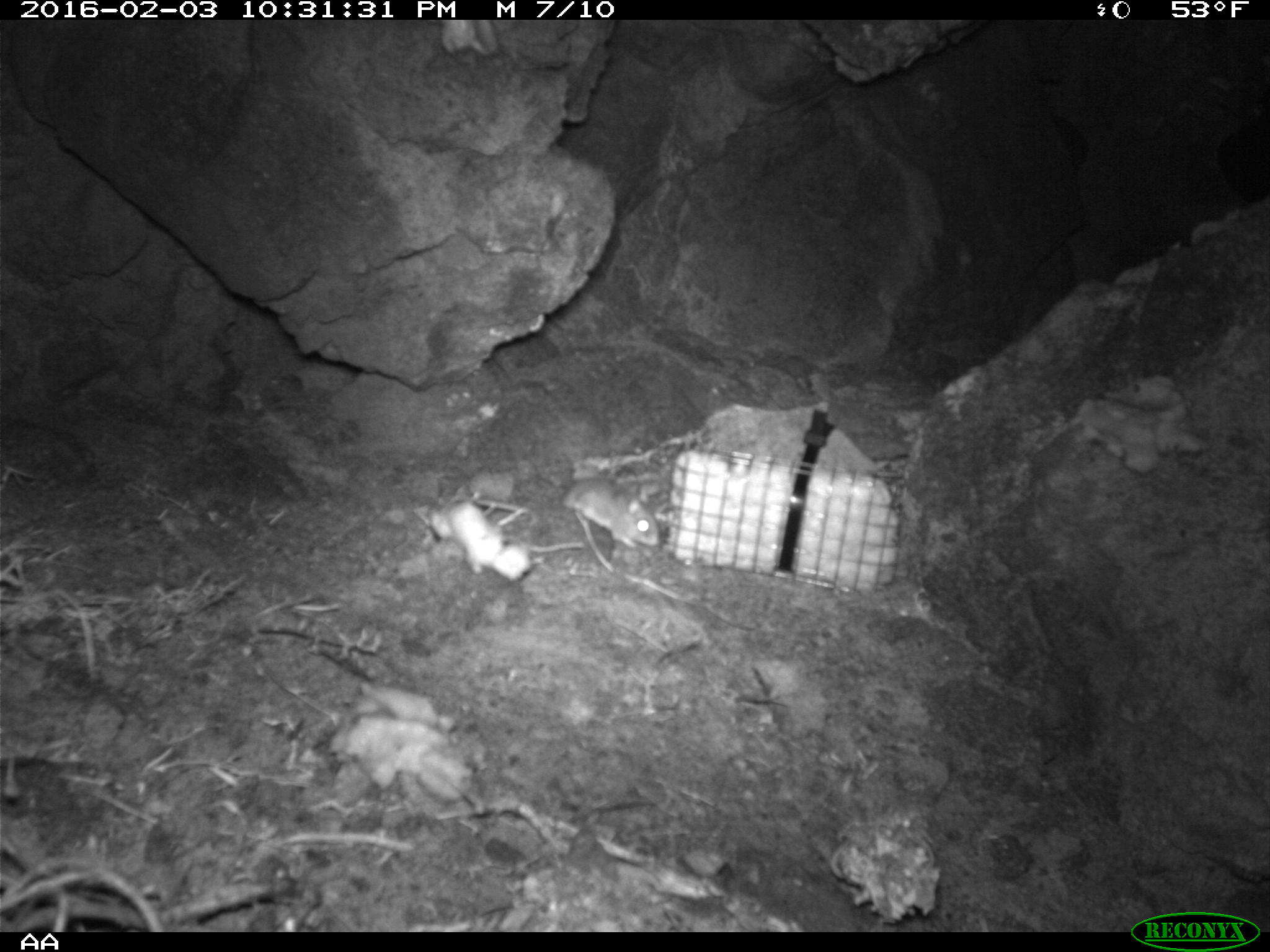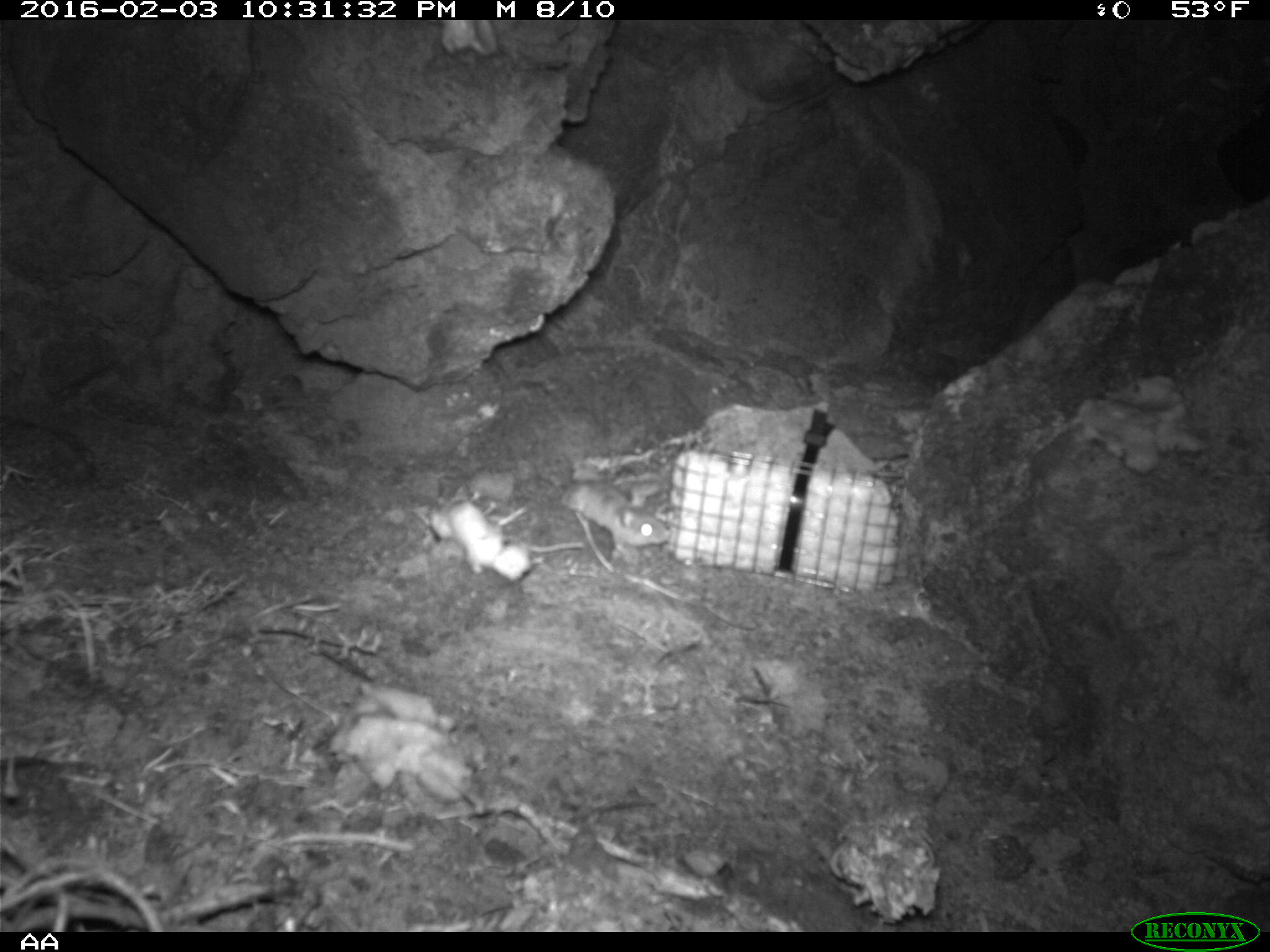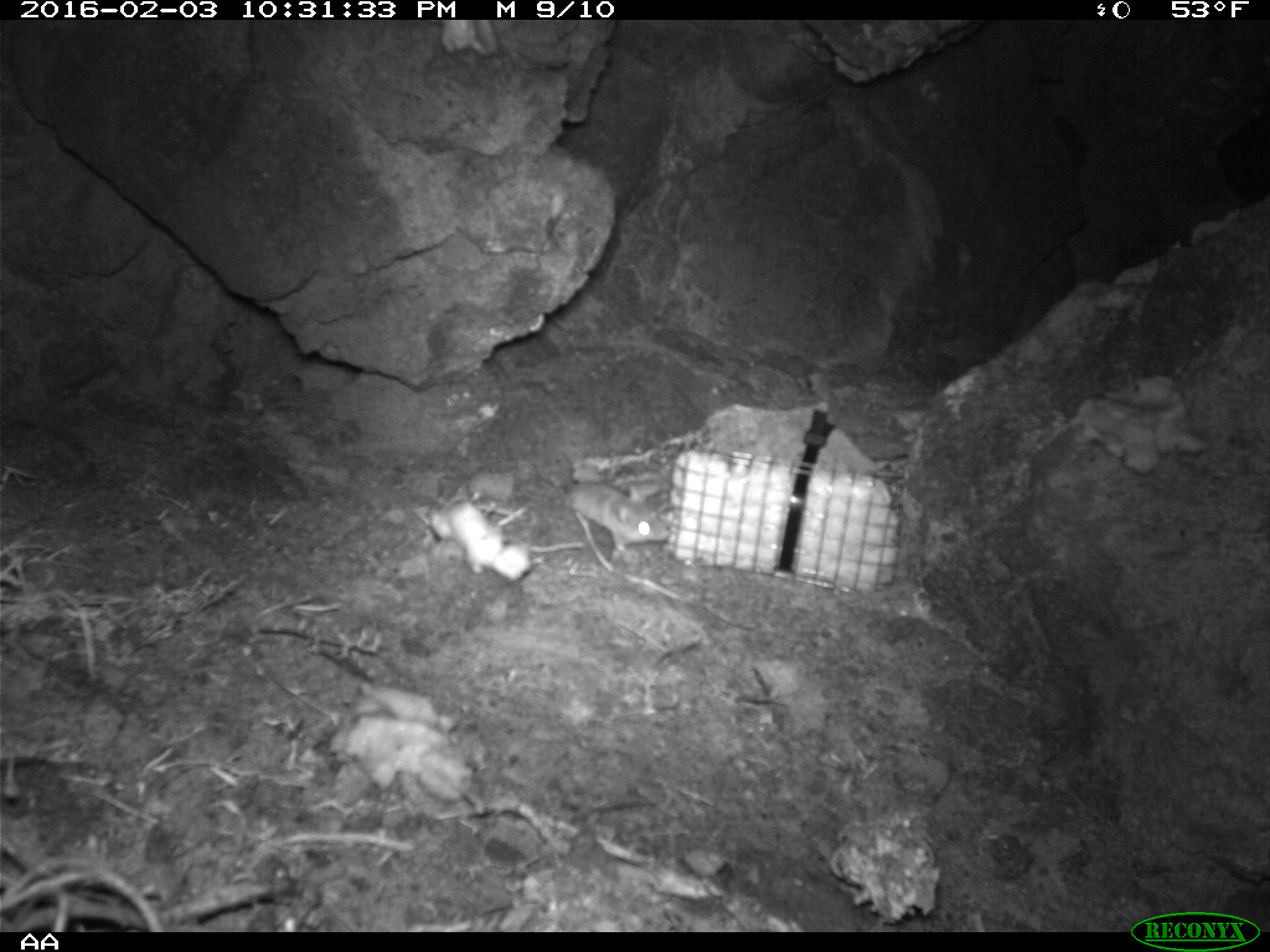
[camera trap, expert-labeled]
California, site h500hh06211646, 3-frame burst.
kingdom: Animalia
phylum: Chordata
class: Mammalia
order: Rodentia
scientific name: Rodentia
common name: rodent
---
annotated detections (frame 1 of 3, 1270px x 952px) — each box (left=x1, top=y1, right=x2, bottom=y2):
rodent: (left=565, top=475, right=660, bottom=548)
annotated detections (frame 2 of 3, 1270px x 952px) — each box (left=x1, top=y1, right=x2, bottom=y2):
rodent: (left=560, top=456, right=671, bottom=551)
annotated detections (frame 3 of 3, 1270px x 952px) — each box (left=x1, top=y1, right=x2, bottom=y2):
rodent: (left=566, top=480, right=668, bottom=553)